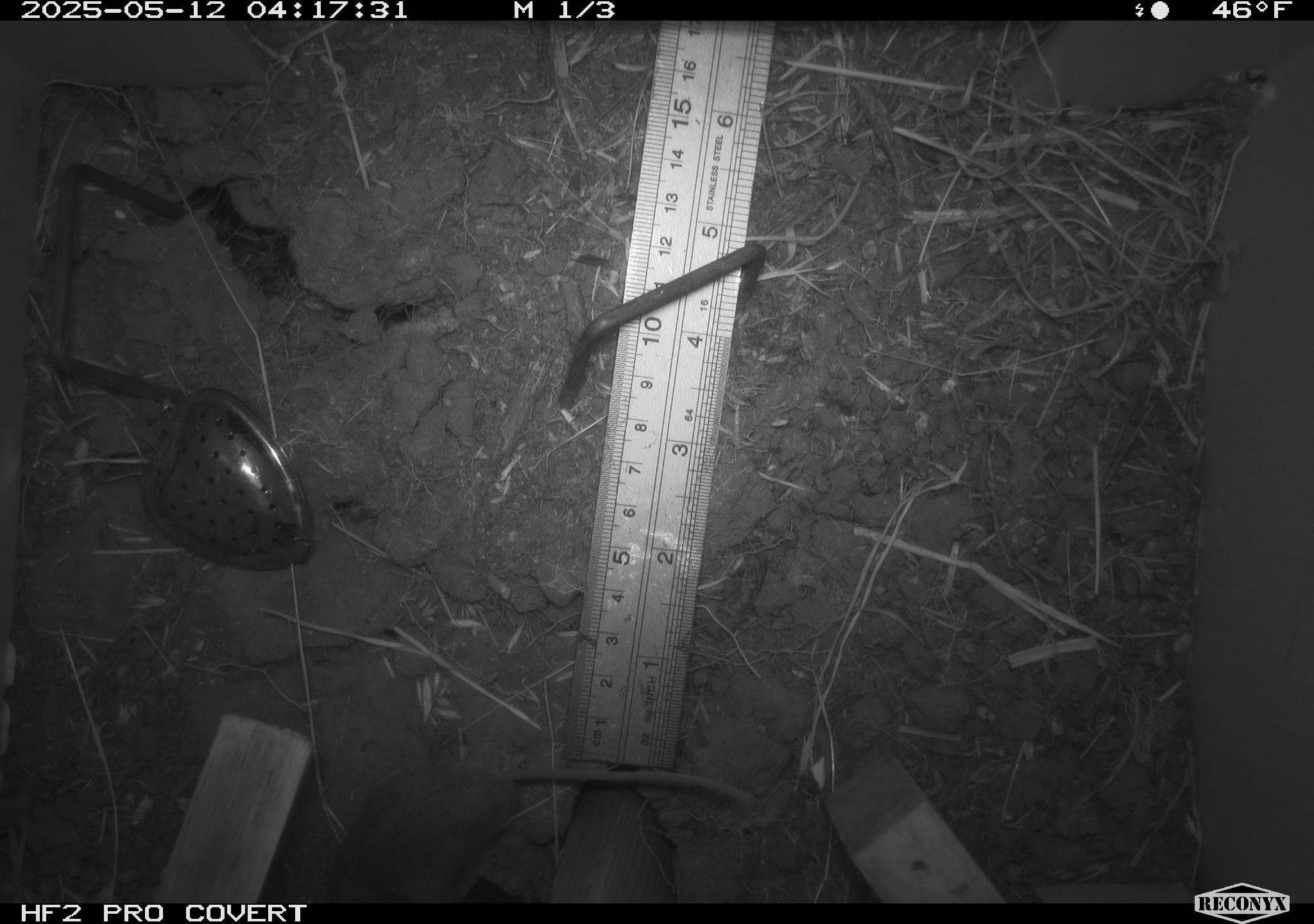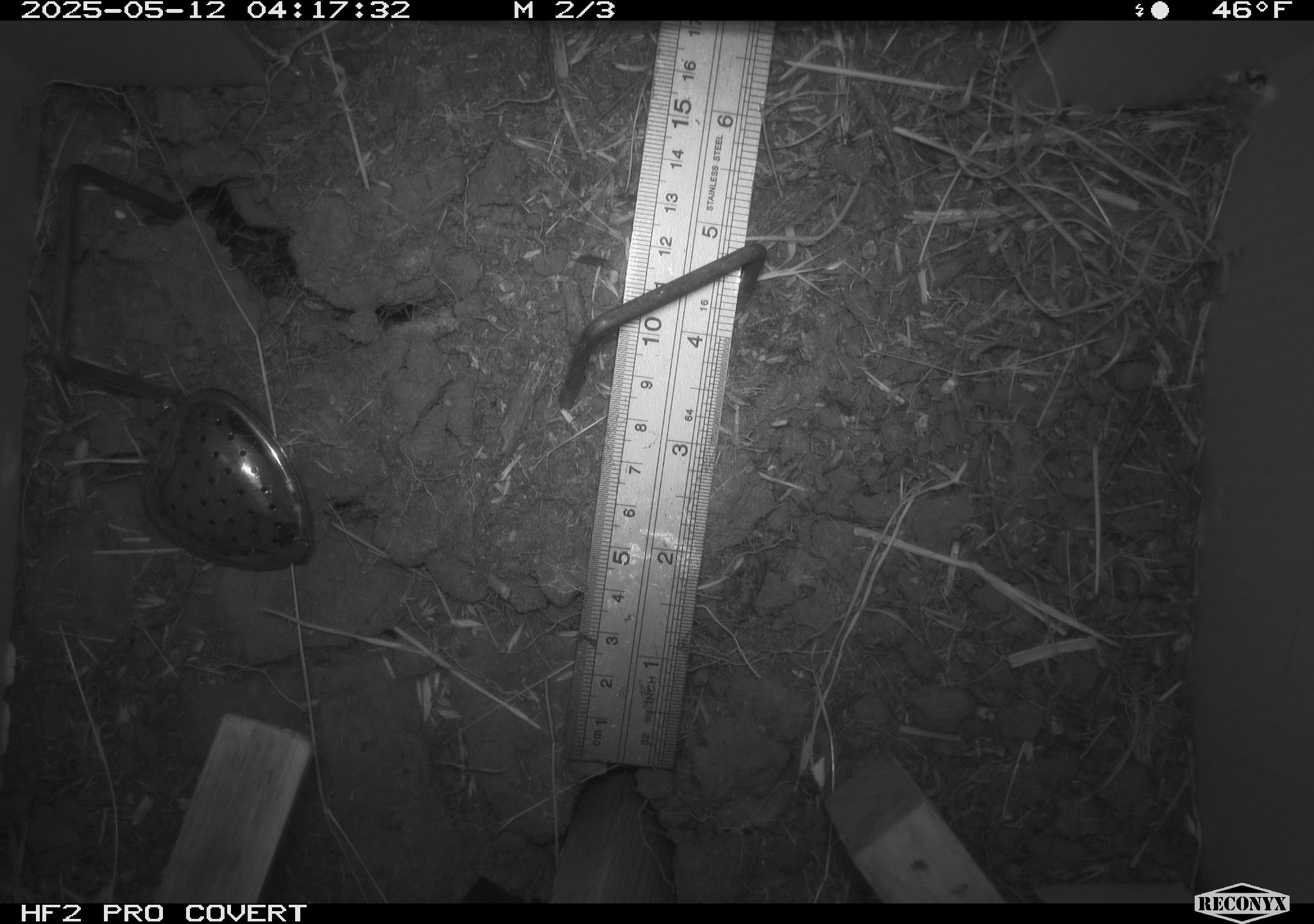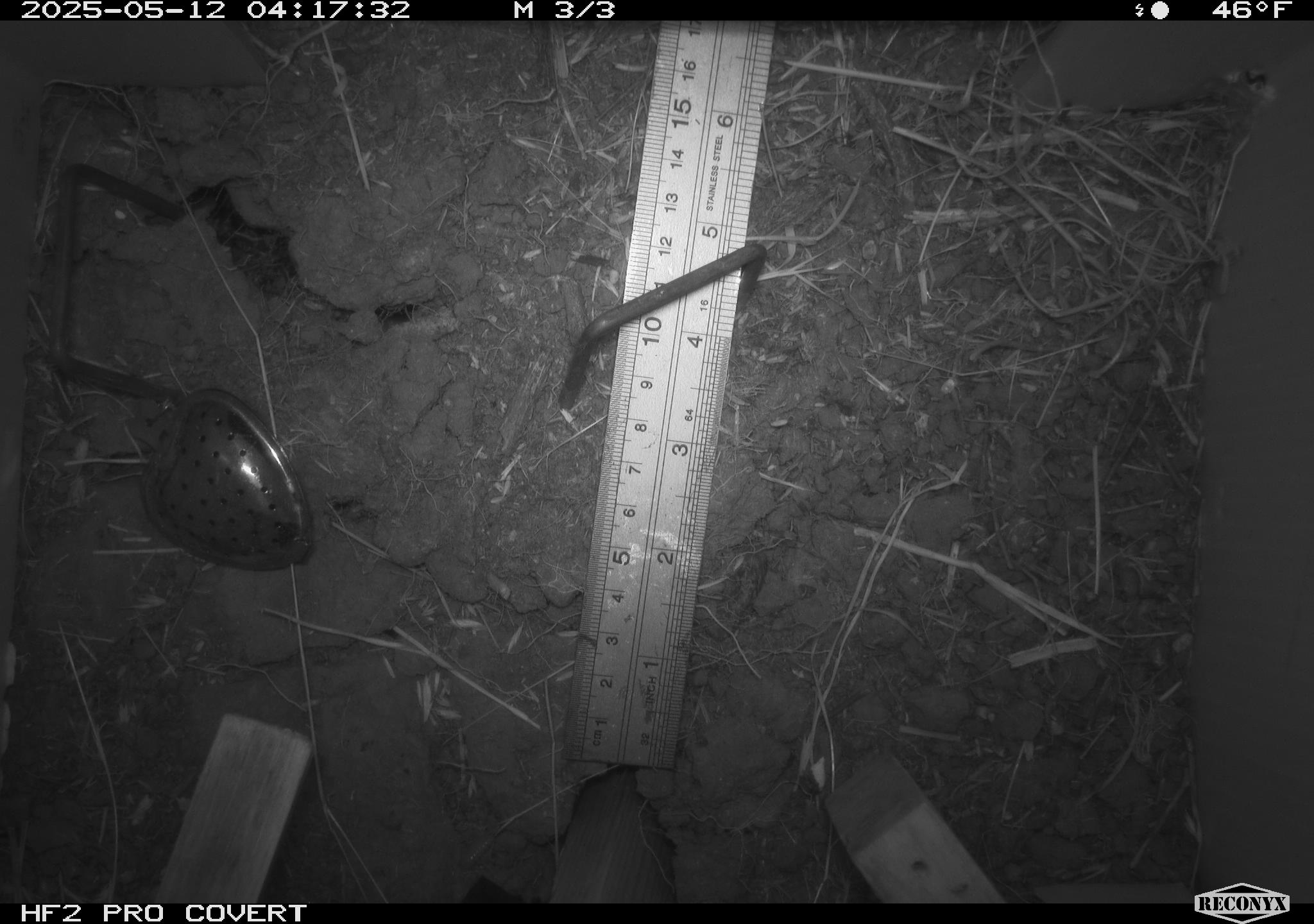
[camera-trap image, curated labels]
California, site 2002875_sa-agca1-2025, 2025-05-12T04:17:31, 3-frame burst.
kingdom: Animalia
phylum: Chordata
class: Mammalia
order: Rodentia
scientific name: Rodentia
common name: rodent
Rodent (Rodentia).